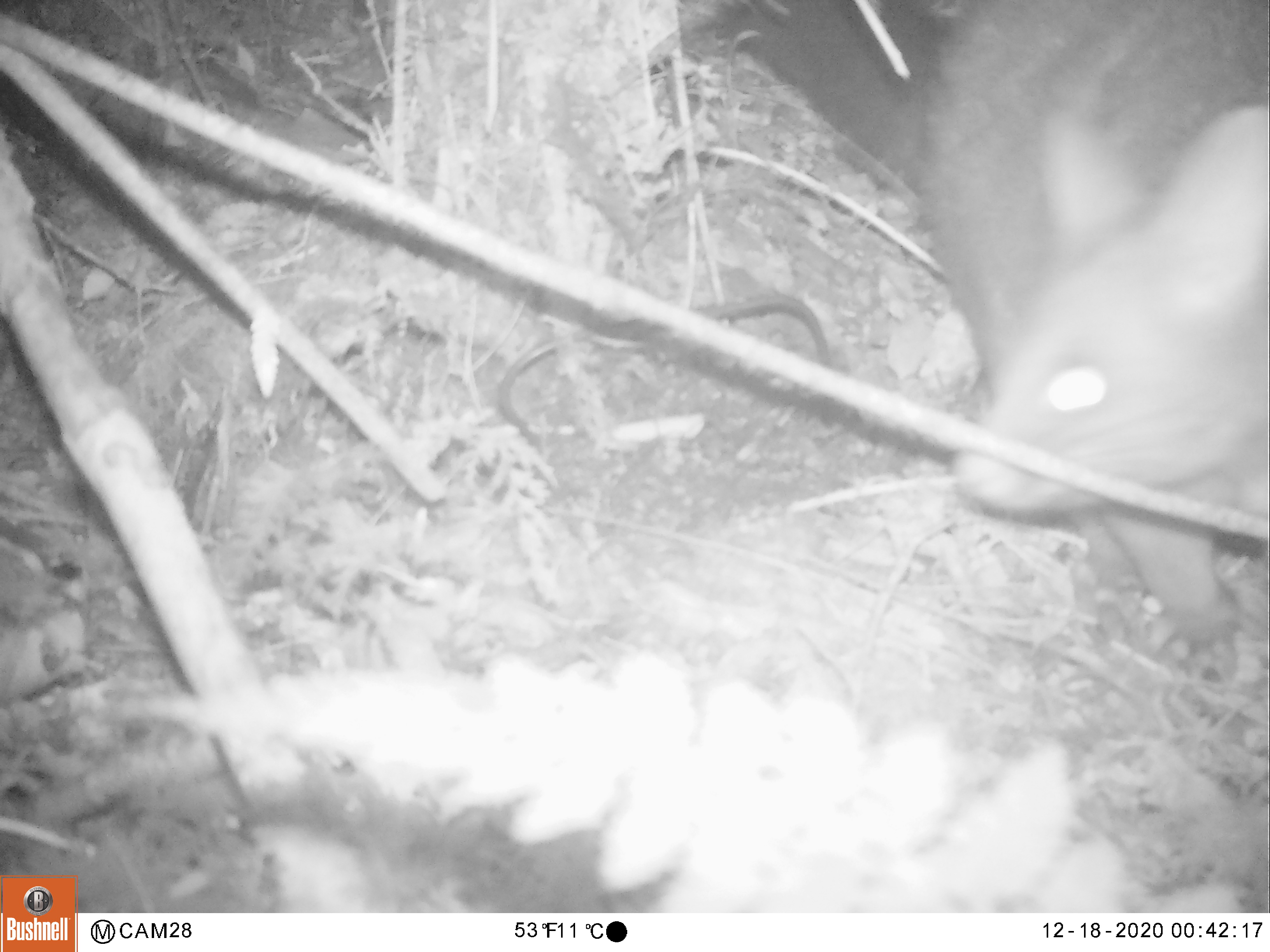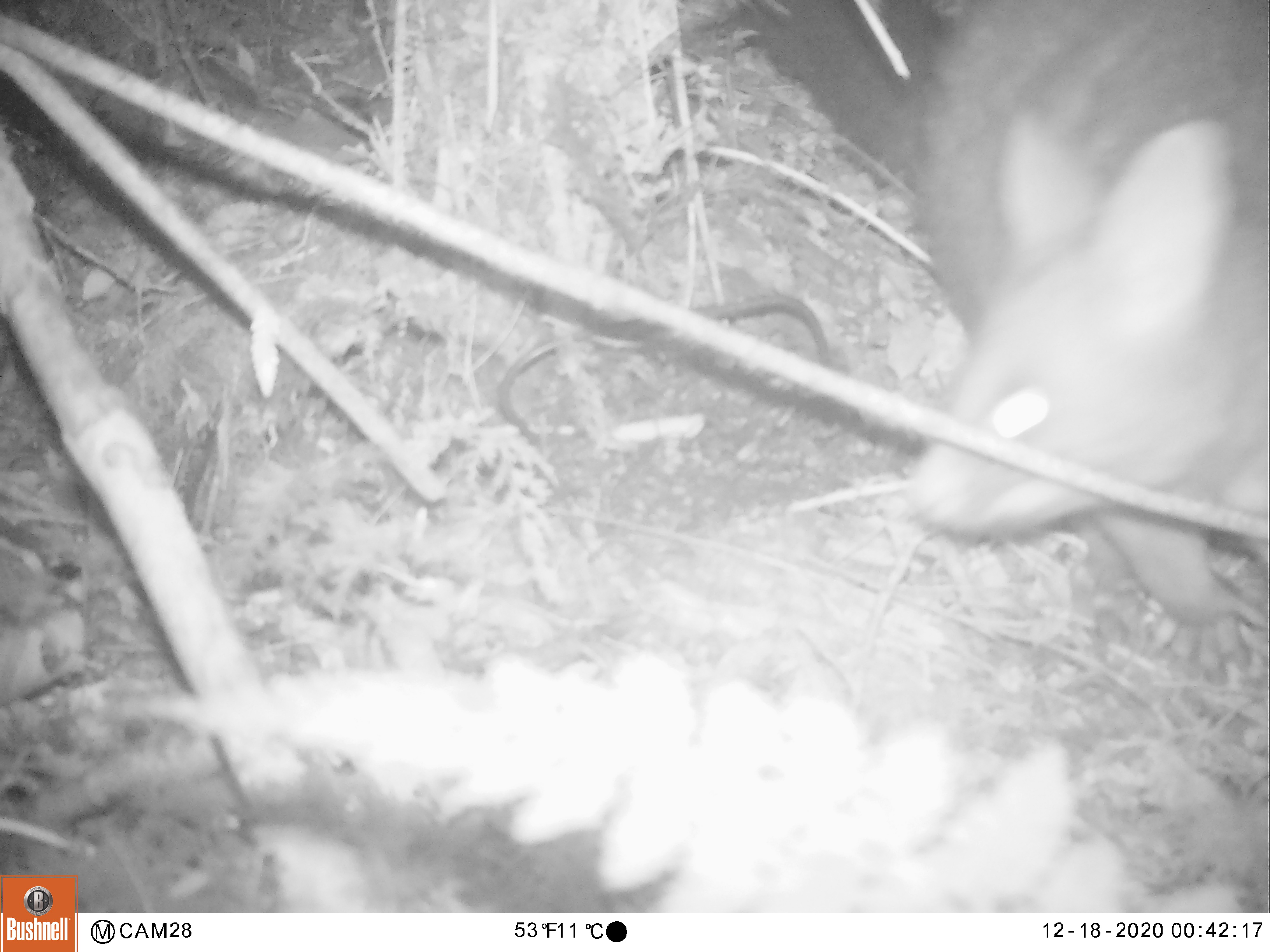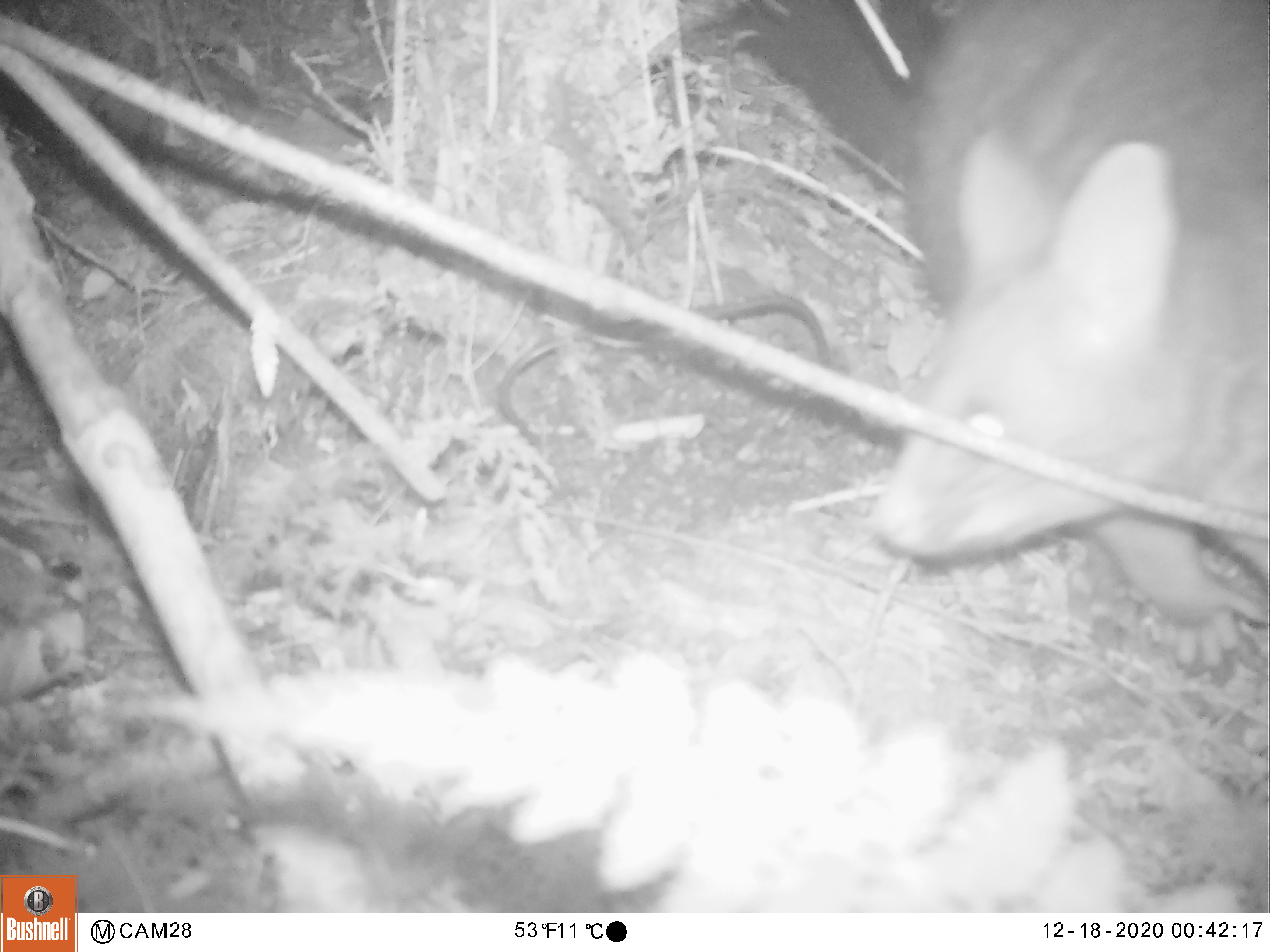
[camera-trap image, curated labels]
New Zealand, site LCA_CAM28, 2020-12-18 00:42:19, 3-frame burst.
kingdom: Animalia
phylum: Chordata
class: Mammalia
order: Diprotodontia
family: Phalangeridae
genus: Trichosurus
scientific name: Trichosurus vulpecula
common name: common brushtail possum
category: possum